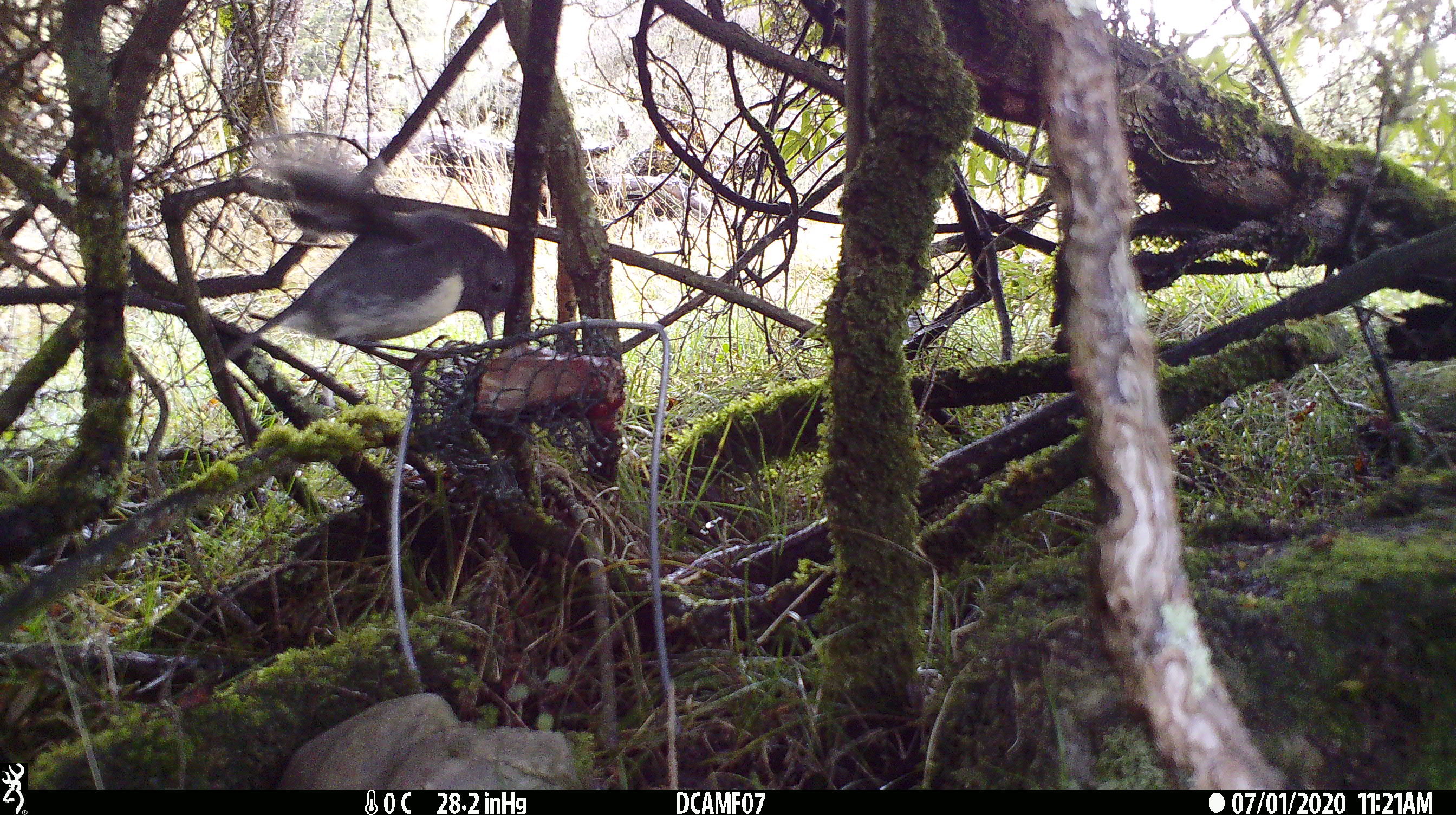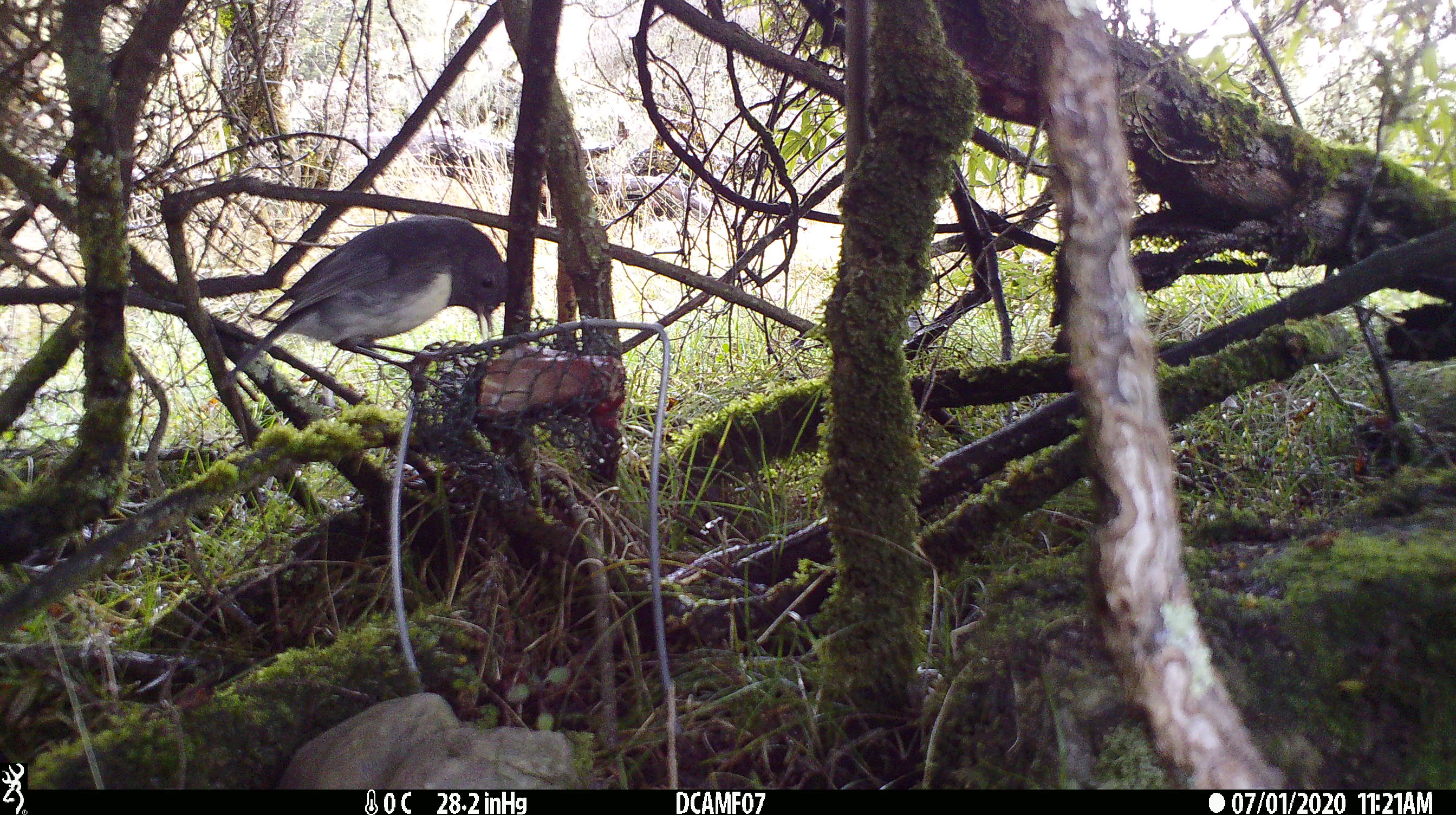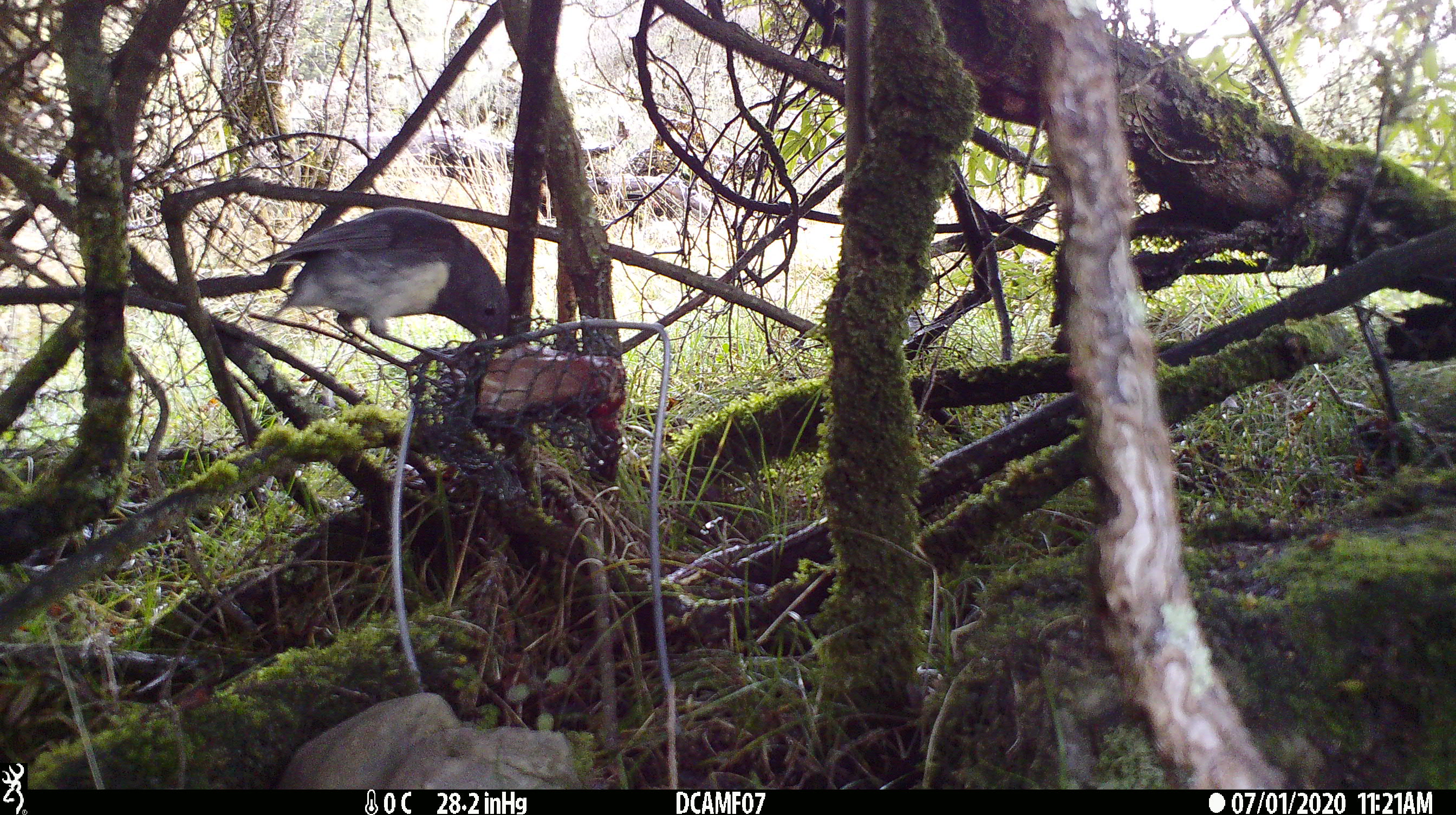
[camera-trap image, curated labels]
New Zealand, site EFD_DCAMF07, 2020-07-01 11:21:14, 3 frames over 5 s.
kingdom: Animalia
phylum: Chordata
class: Aves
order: Passeriformes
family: Petroicidae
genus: Petroica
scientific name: Petroica australis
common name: new zealand robin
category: robin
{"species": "robin (new zealand robin) (Petroica australis)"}